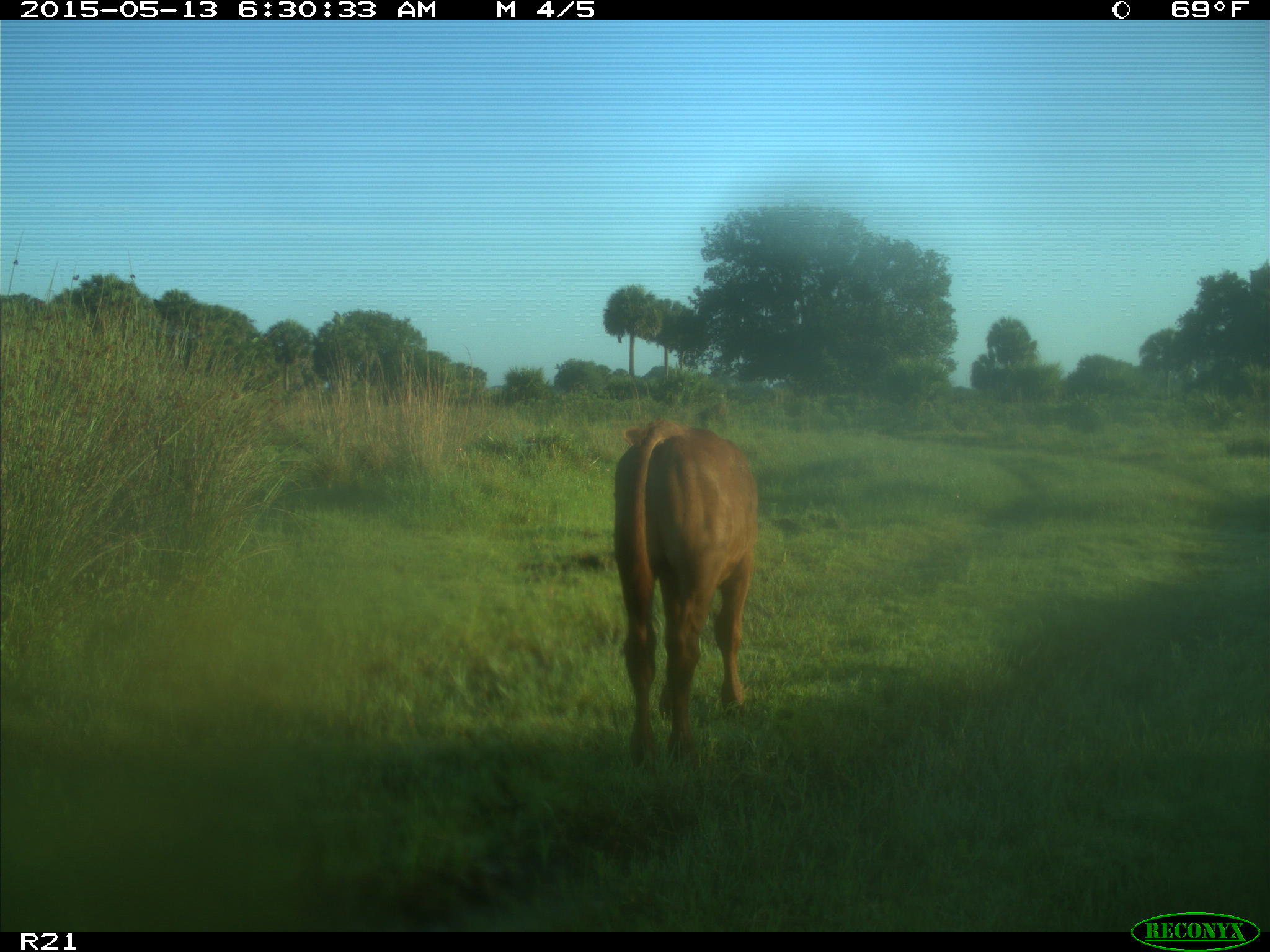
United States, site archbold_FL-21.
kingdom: Animalia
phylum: Chordata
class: Mammalia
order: Artiodactyla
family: Bovidae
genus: Bos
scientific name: Bos taurus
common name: domestic cow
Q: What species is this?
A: Bos taurus (domestic cow).